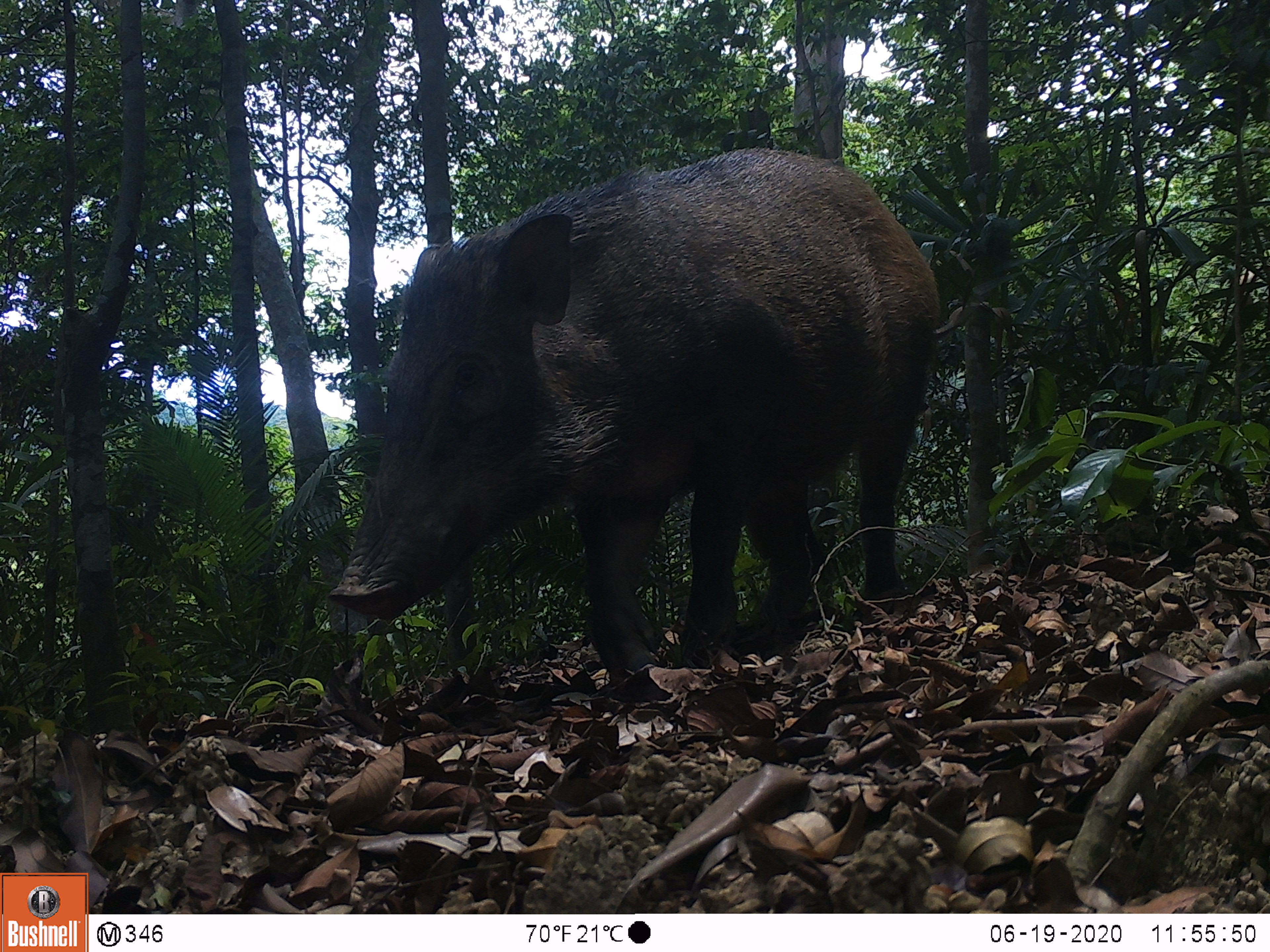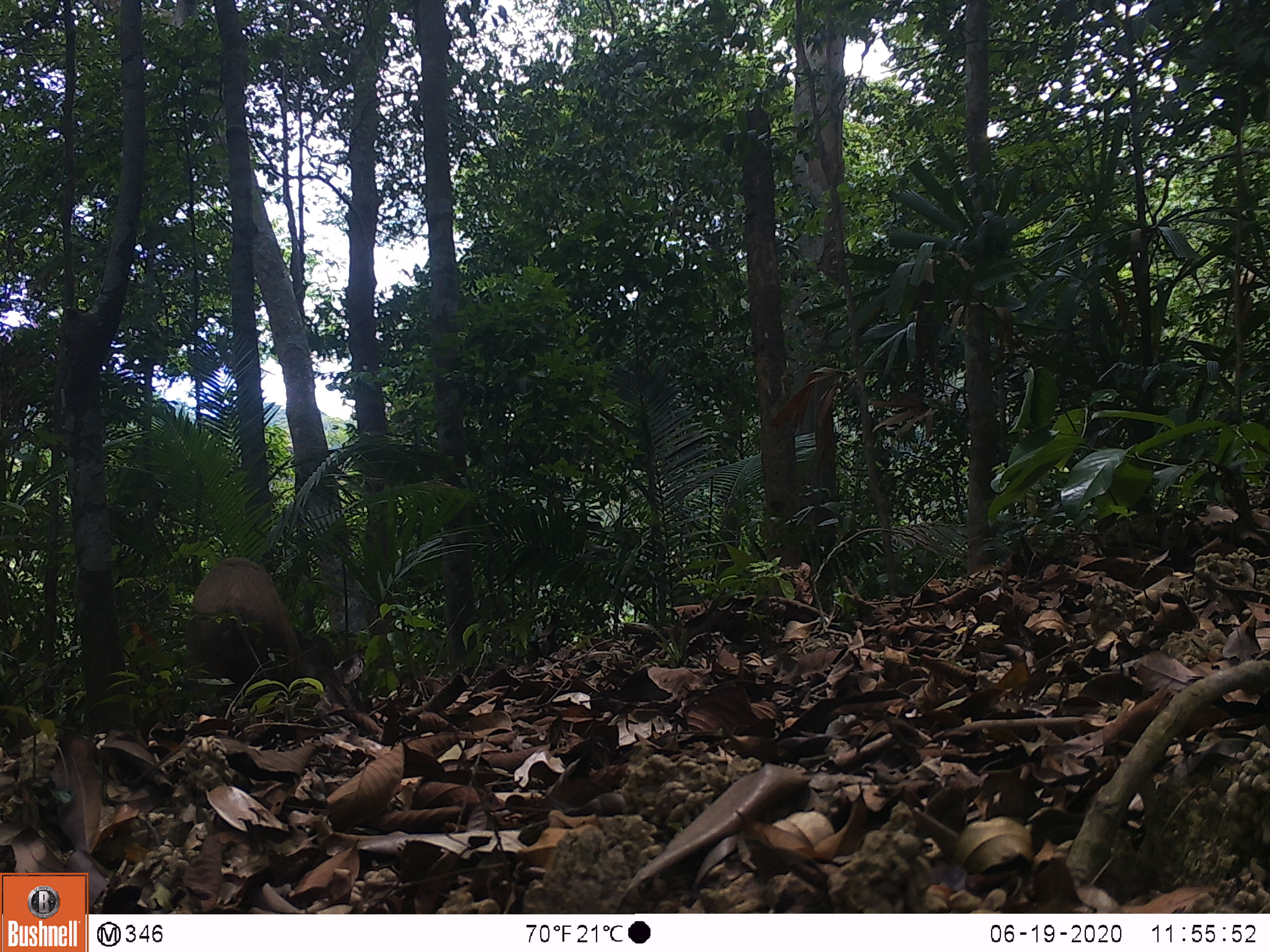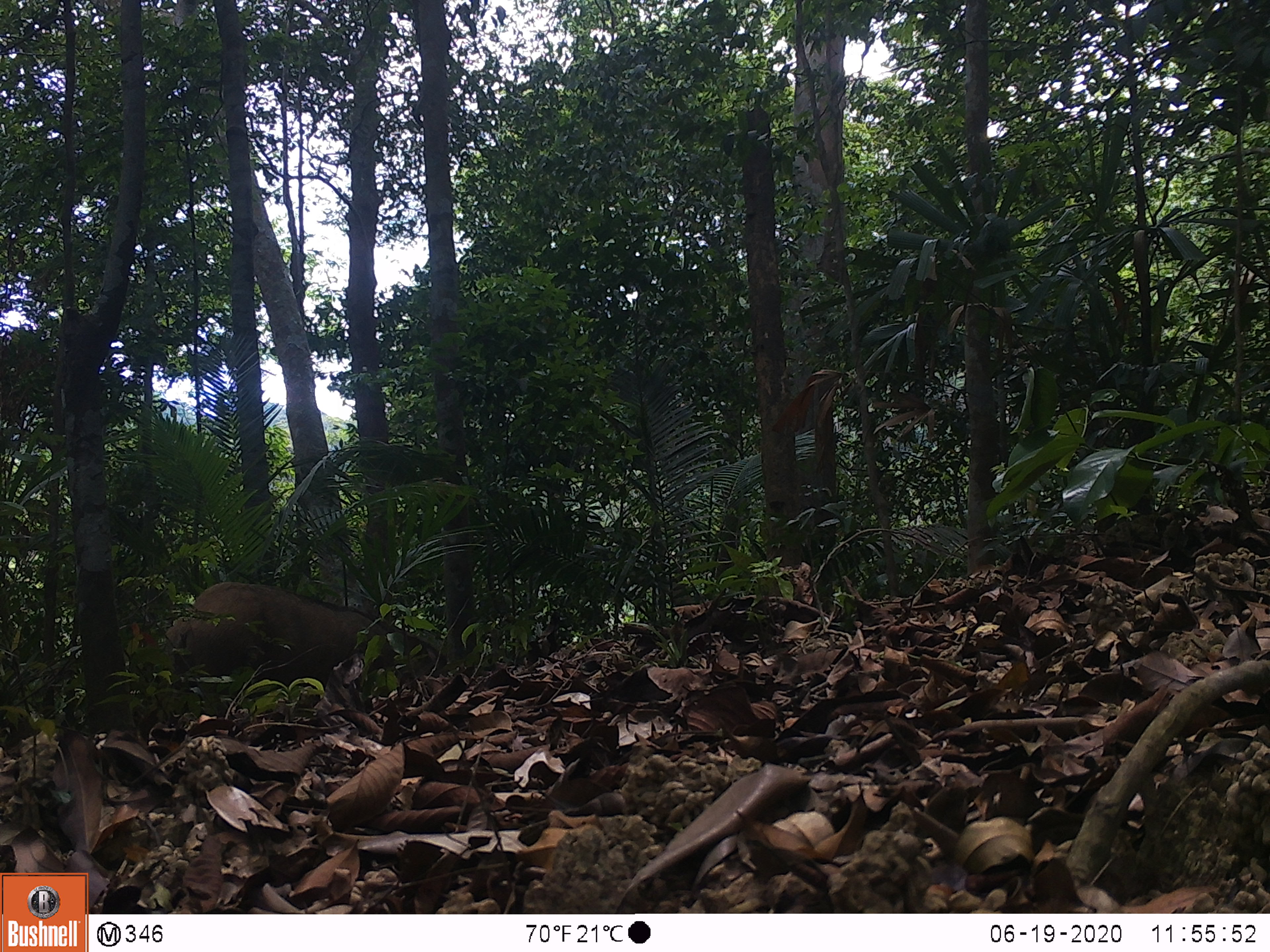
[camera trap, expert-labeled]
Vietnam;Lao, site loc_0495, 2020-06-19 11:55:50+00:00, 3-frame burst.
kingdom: Animalia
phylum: Chordata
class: Mammalia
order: Artiodactyla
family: Suidae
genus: Sus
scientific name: Sus scrofa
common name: eurasian wild pig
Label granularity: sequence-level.